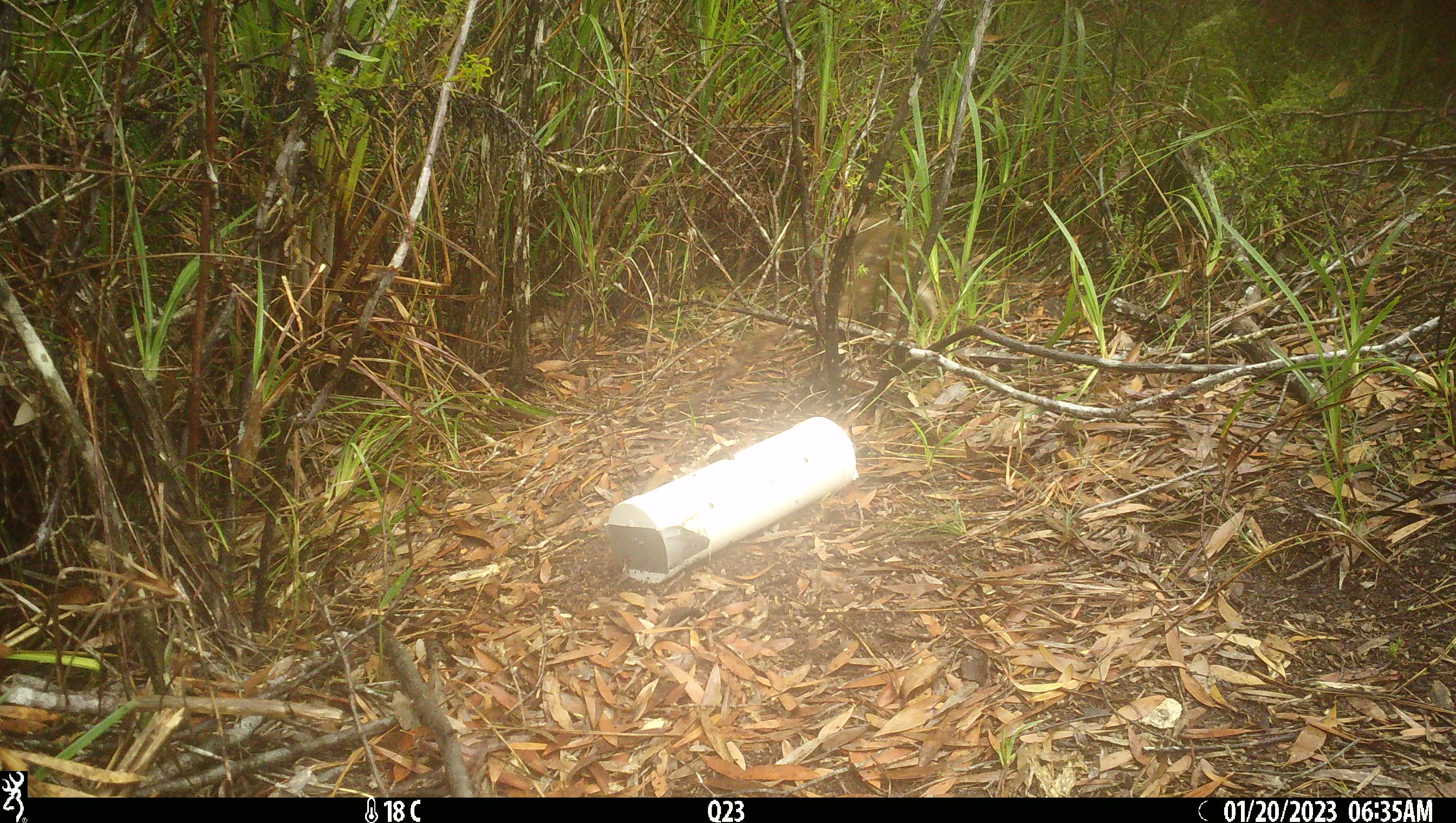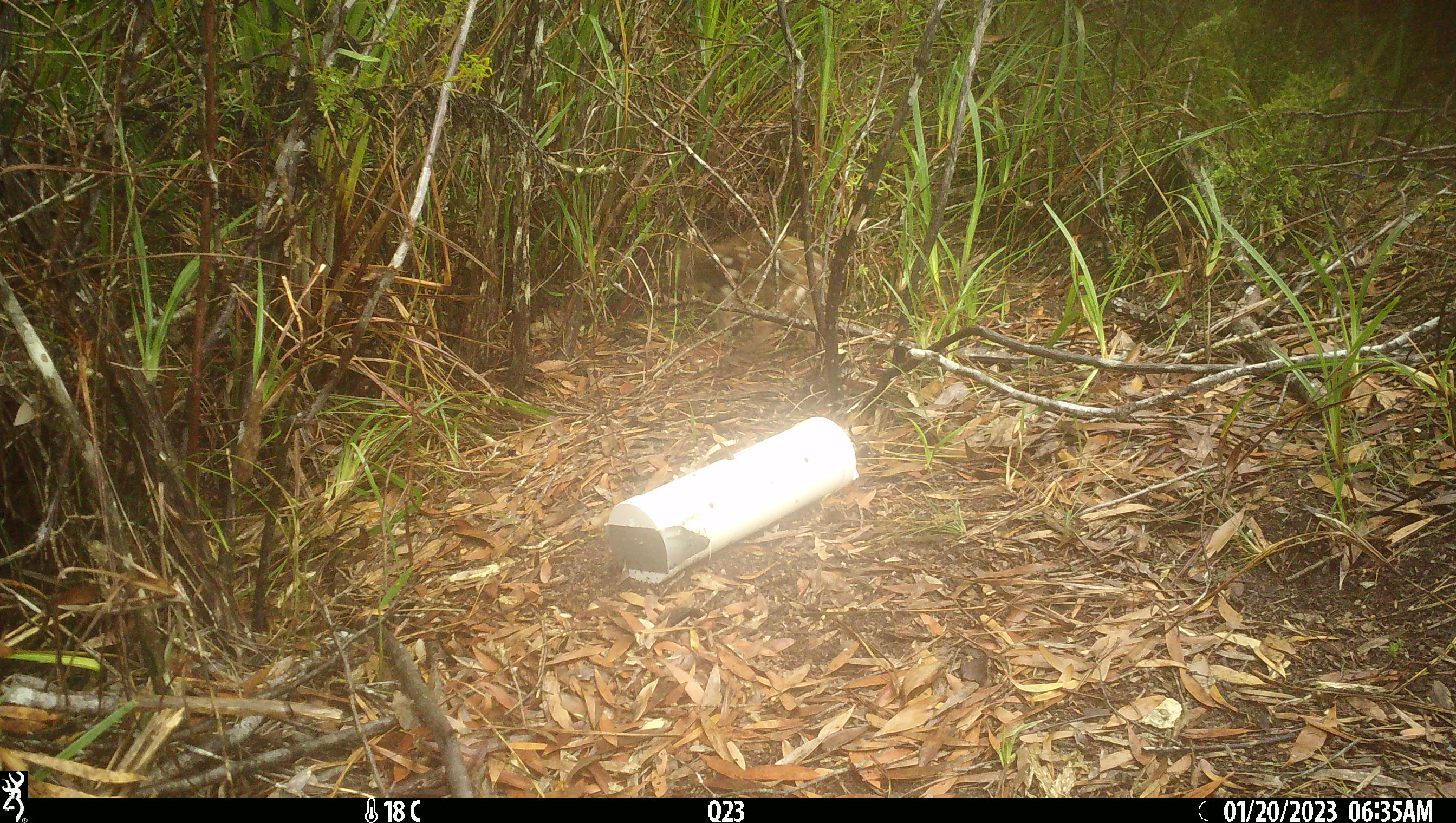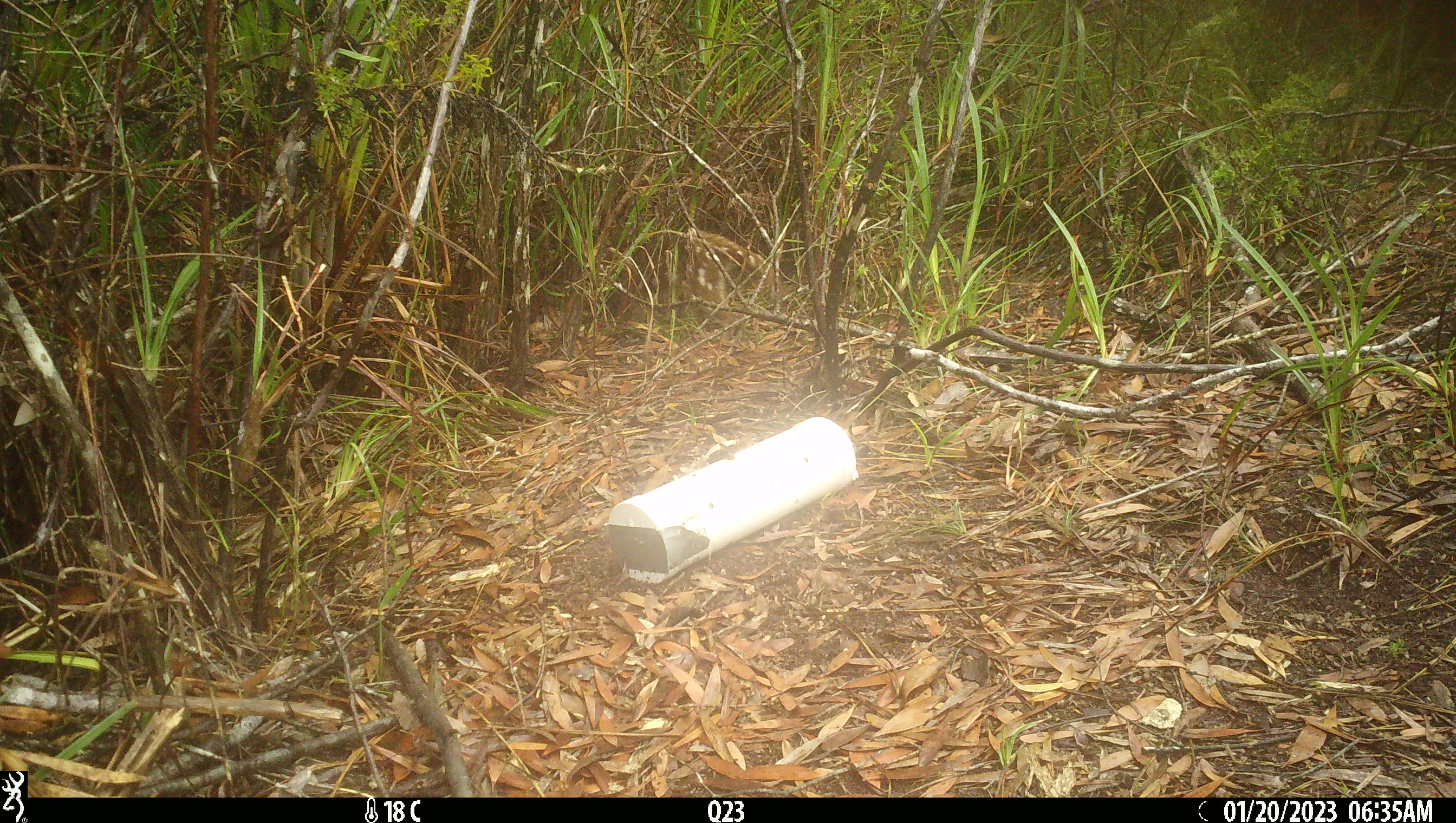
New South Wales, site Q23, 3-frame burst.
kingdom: Animalia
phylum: Chordata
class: Mammalia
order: Dasyuromorphia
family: Dasyuridae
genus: Dasyurus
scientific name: Dasyurus maculatus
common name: spotted-tailed quoll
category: quoll